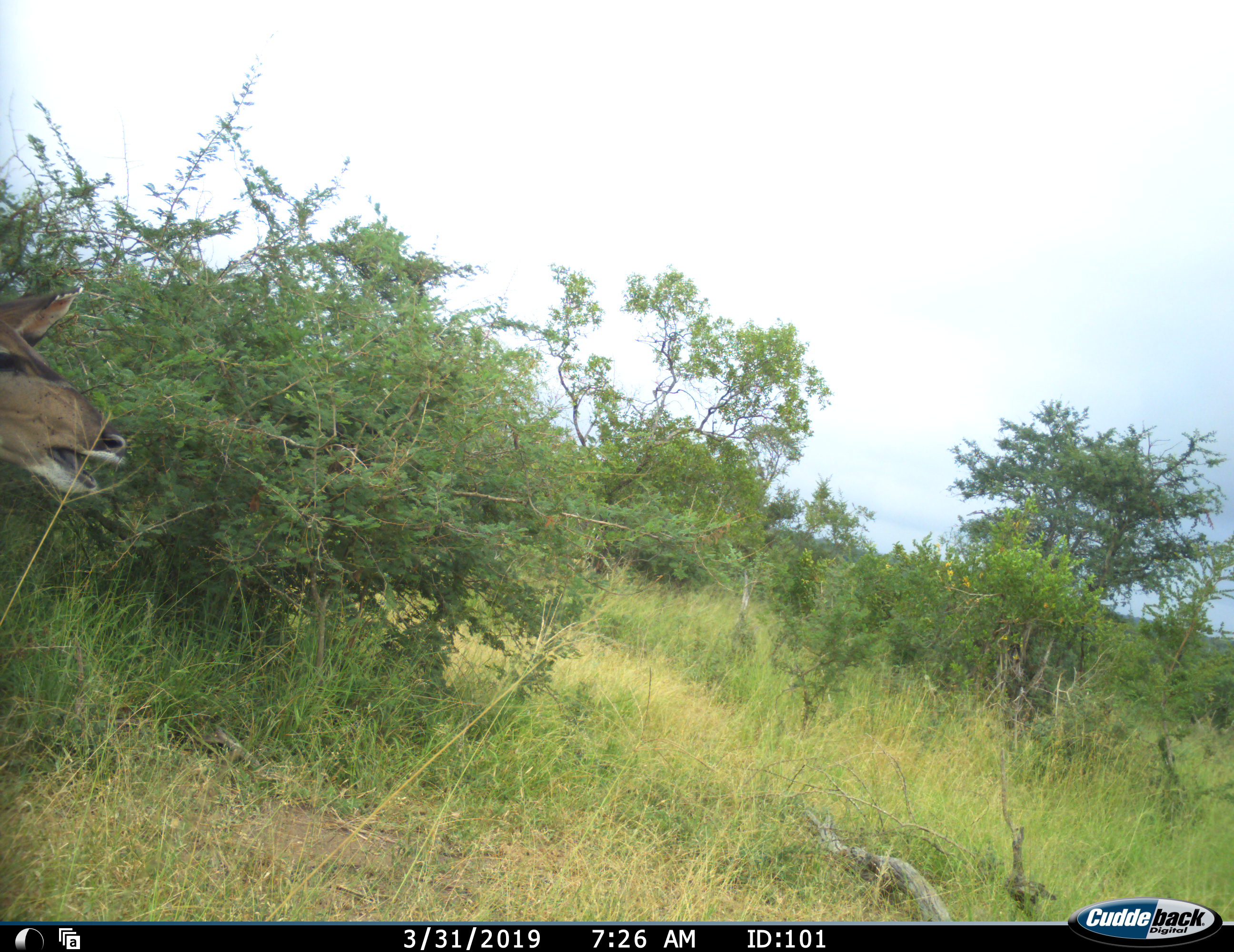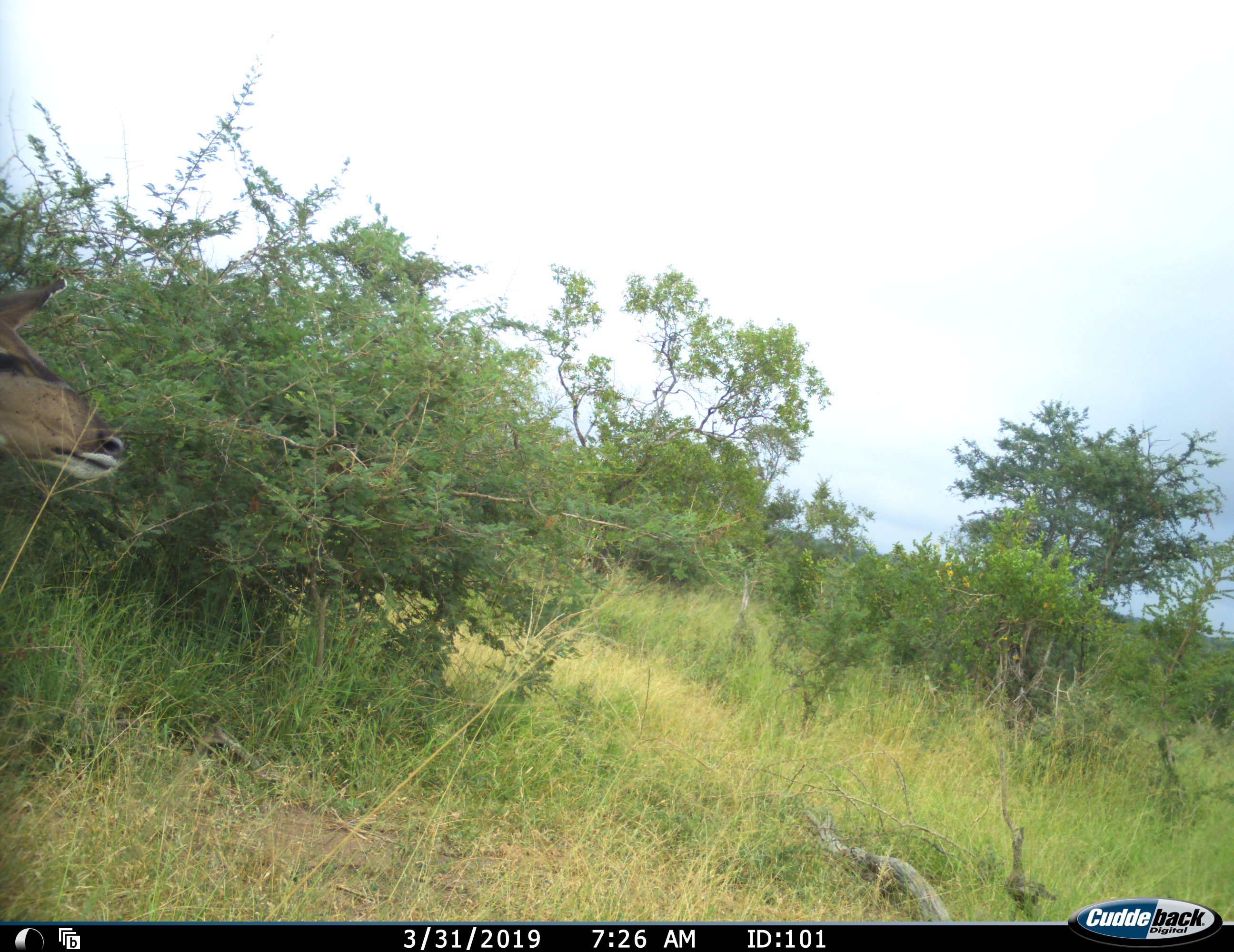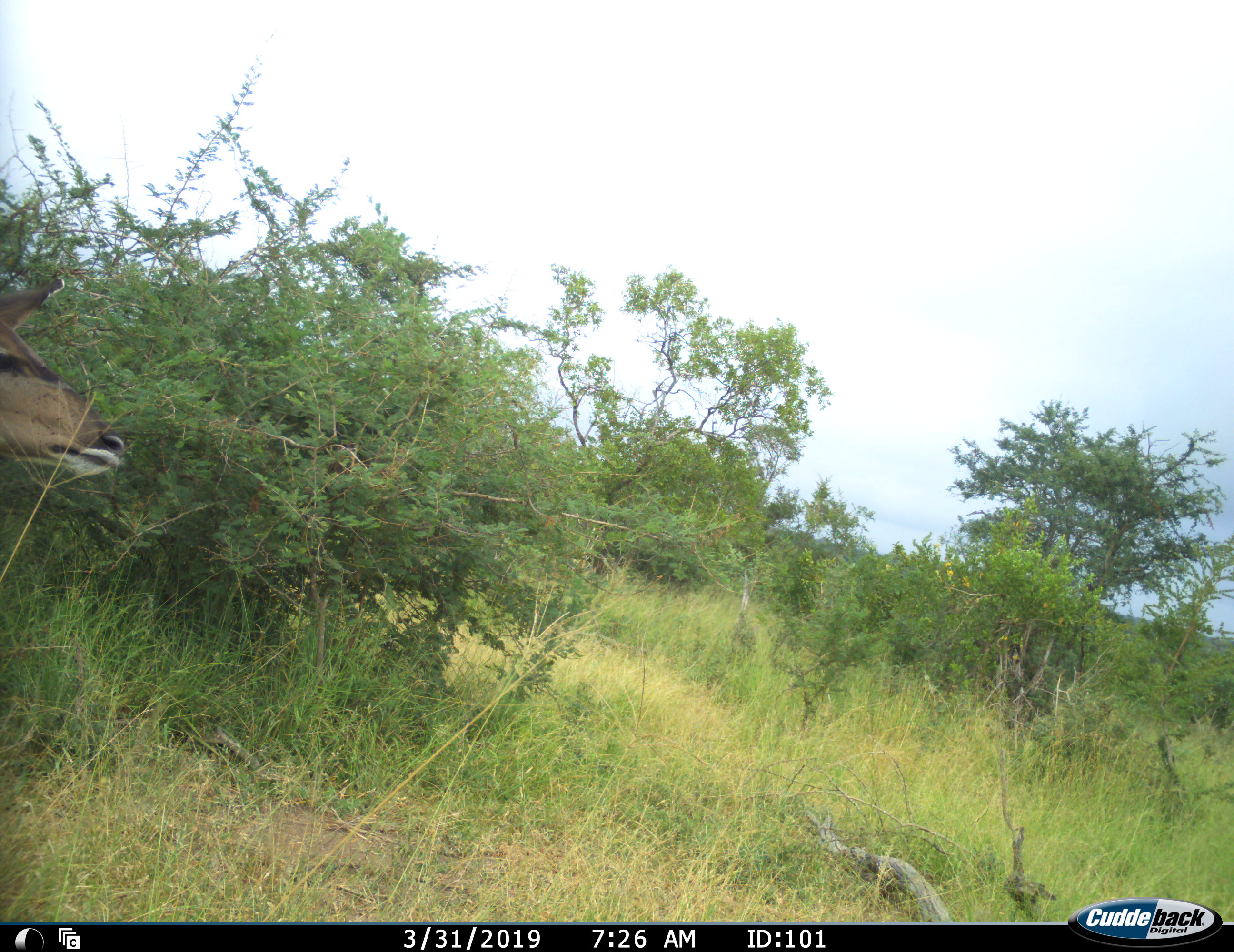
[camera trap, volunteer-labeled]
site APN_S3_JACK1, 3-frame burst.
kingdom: Animalia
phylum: Chordata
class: Mammalia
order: Artiodactyla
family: Bovidae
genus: Tragelaphus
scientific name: Tragelaphus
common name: kudu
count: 1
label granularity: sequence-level